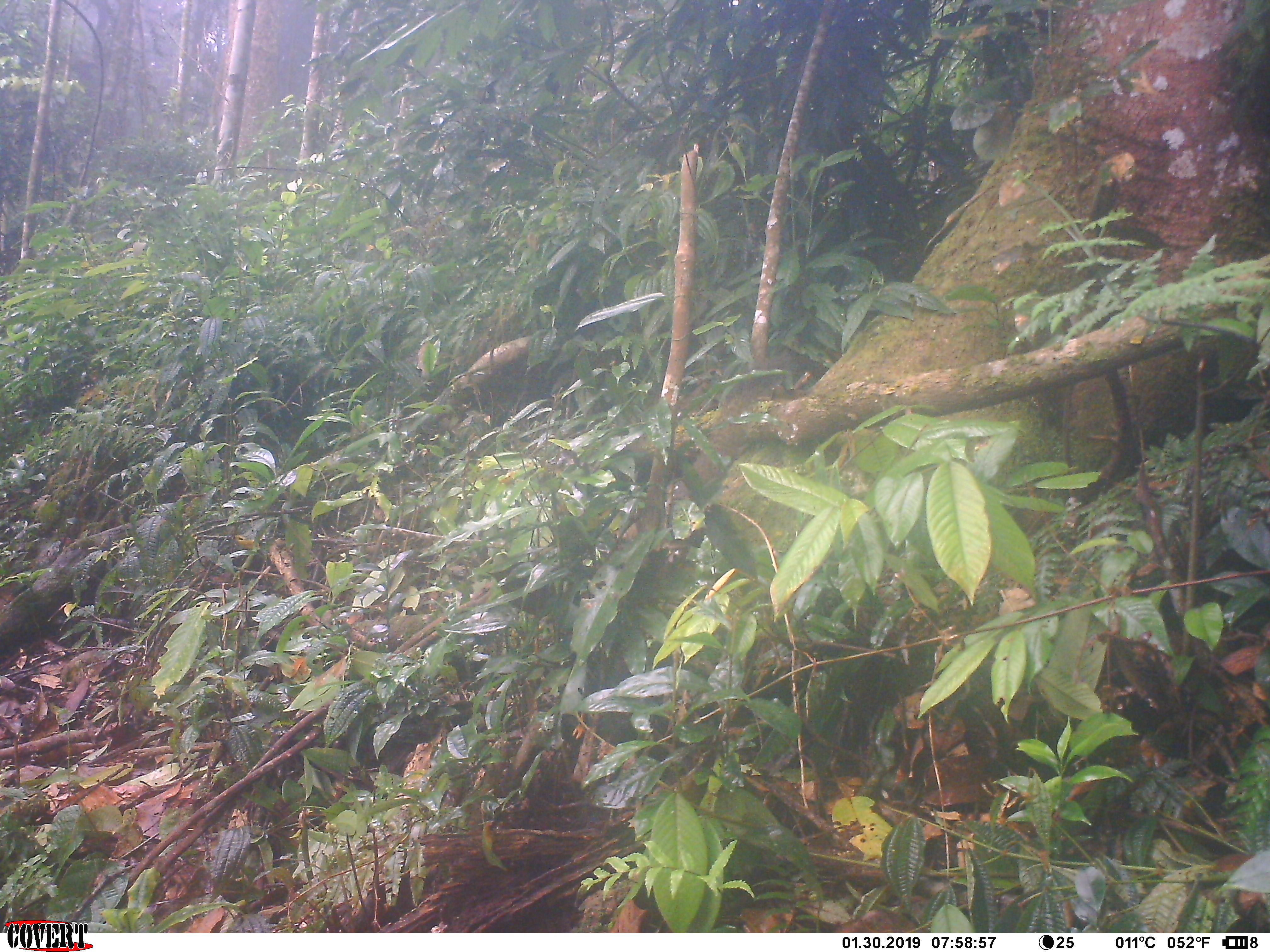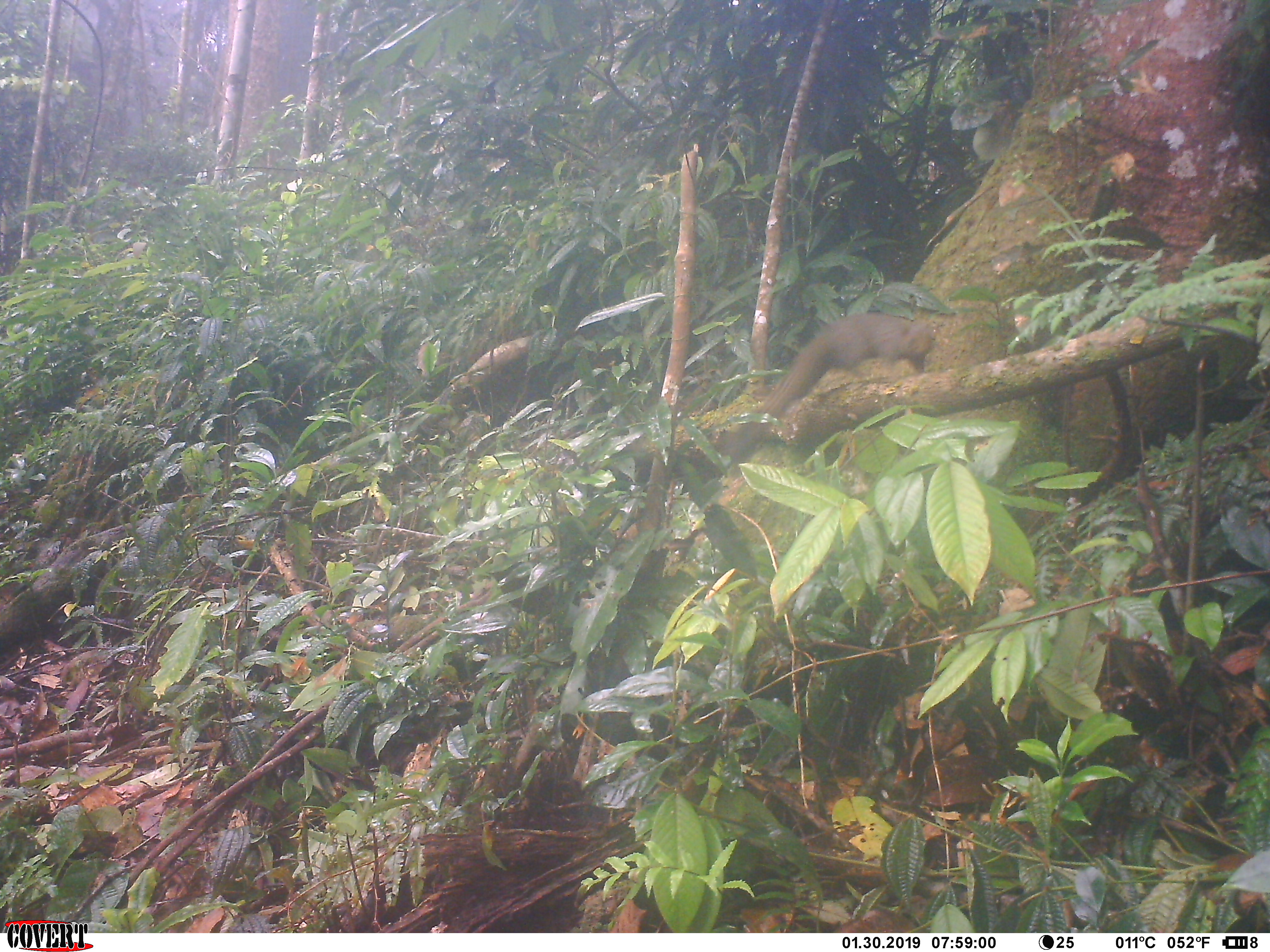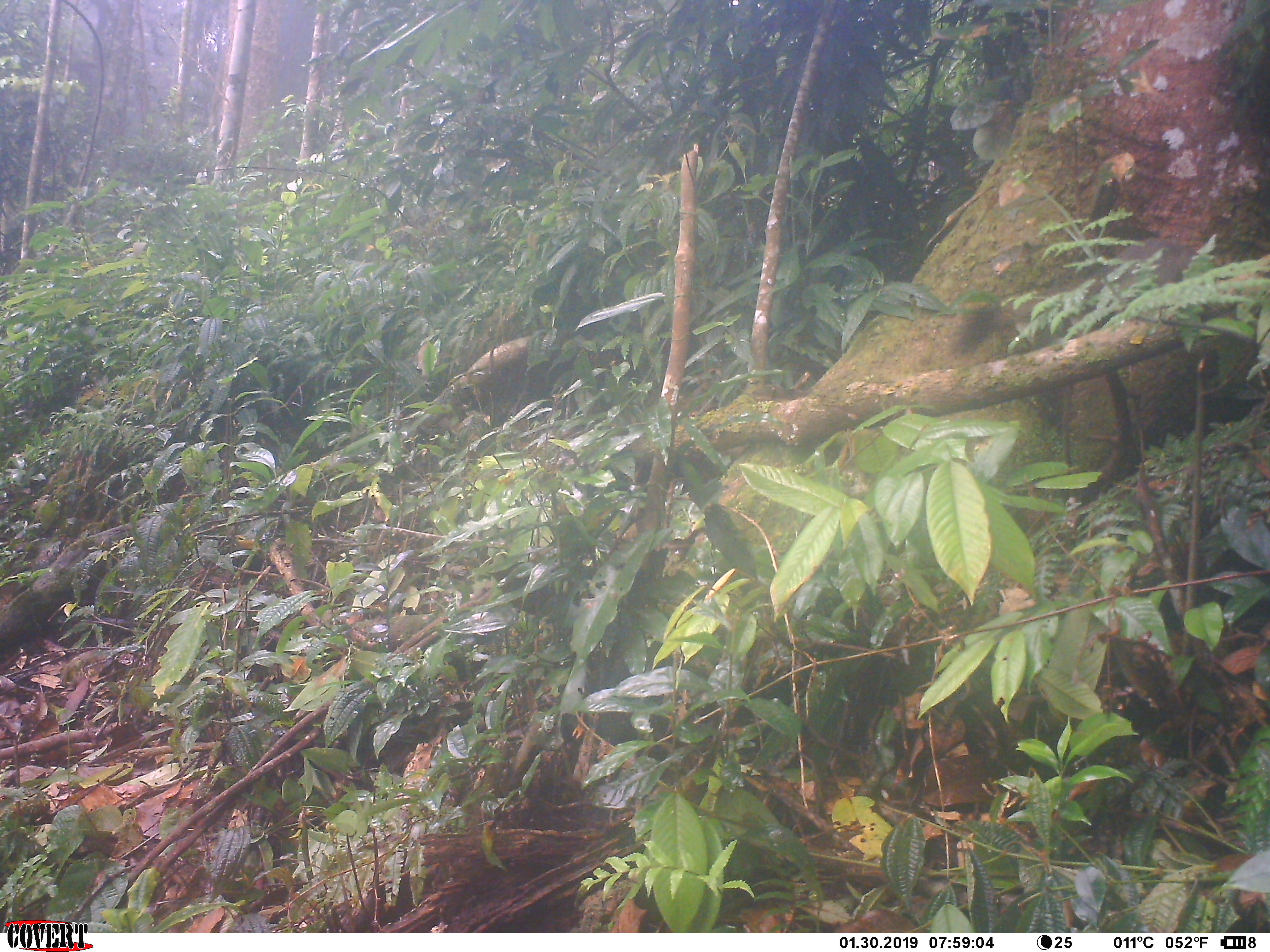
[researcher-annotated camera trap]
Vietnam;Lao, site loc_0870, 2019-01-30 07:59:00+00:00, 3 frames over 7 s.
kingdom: Animalia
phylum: Chordata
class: Mammalia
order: Rodentia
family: Sciuridae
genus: Sciurus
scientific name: Sciurus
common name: squirrel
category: unidentified squirrel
Unidentified squirrel (squirrel) (Sciurus). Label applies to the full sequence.